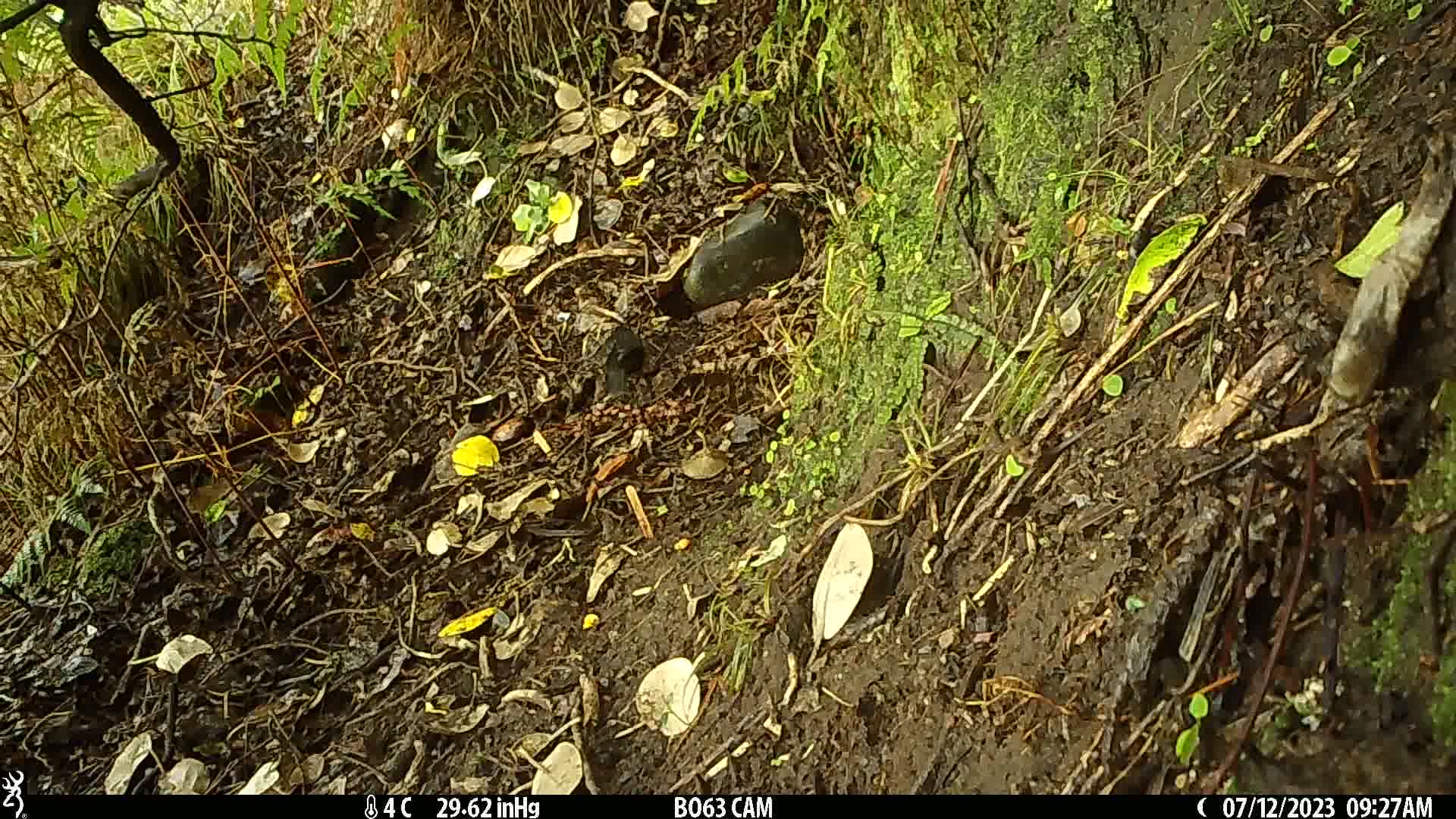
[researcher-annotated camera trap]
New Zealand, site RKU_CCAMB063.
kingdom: Animalia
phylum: Chordata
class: Aves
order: Passeriformes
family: Turdidae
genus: Turdus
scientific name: Turdus merula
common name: eurasian blackbird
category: blackbird